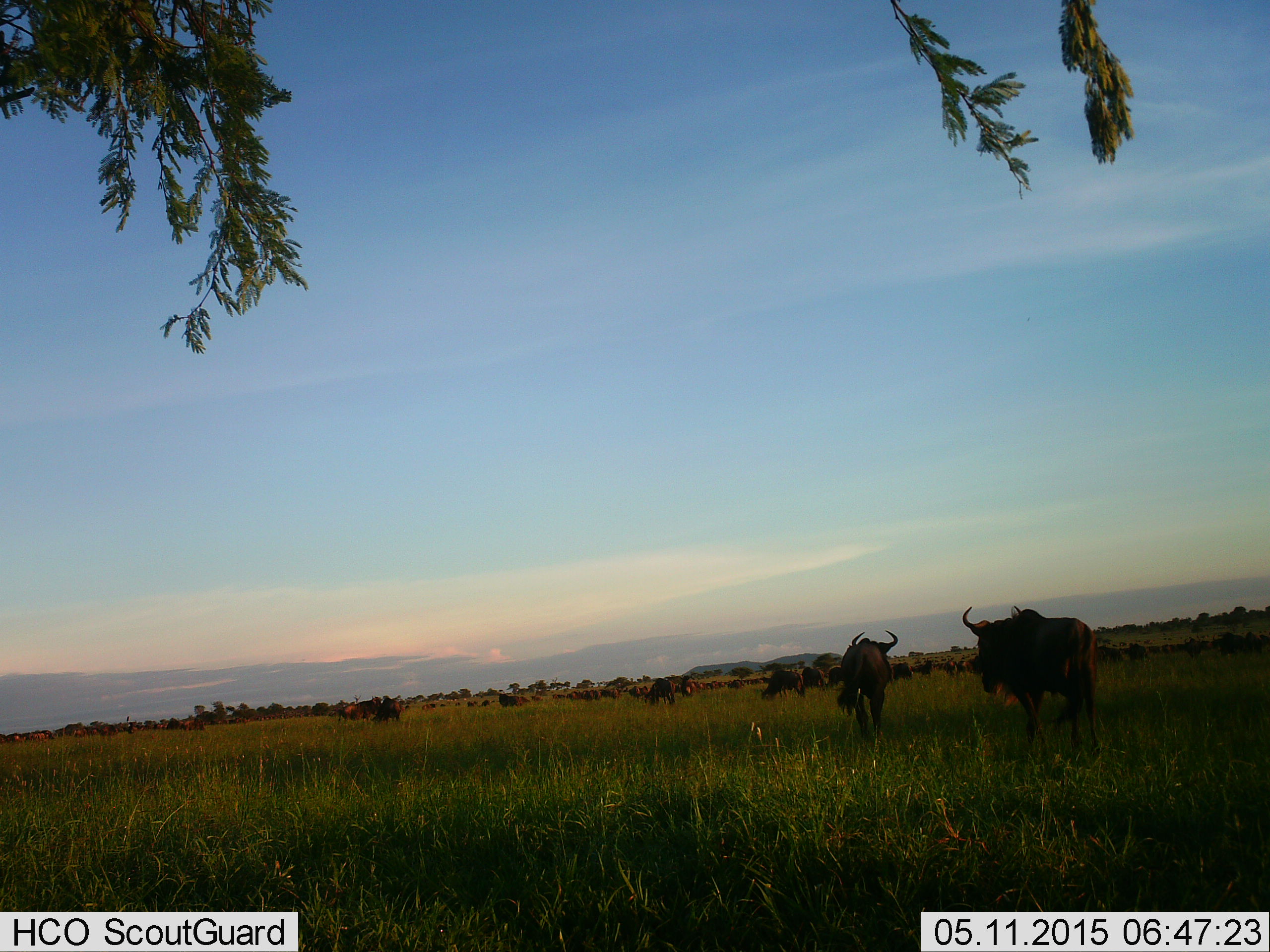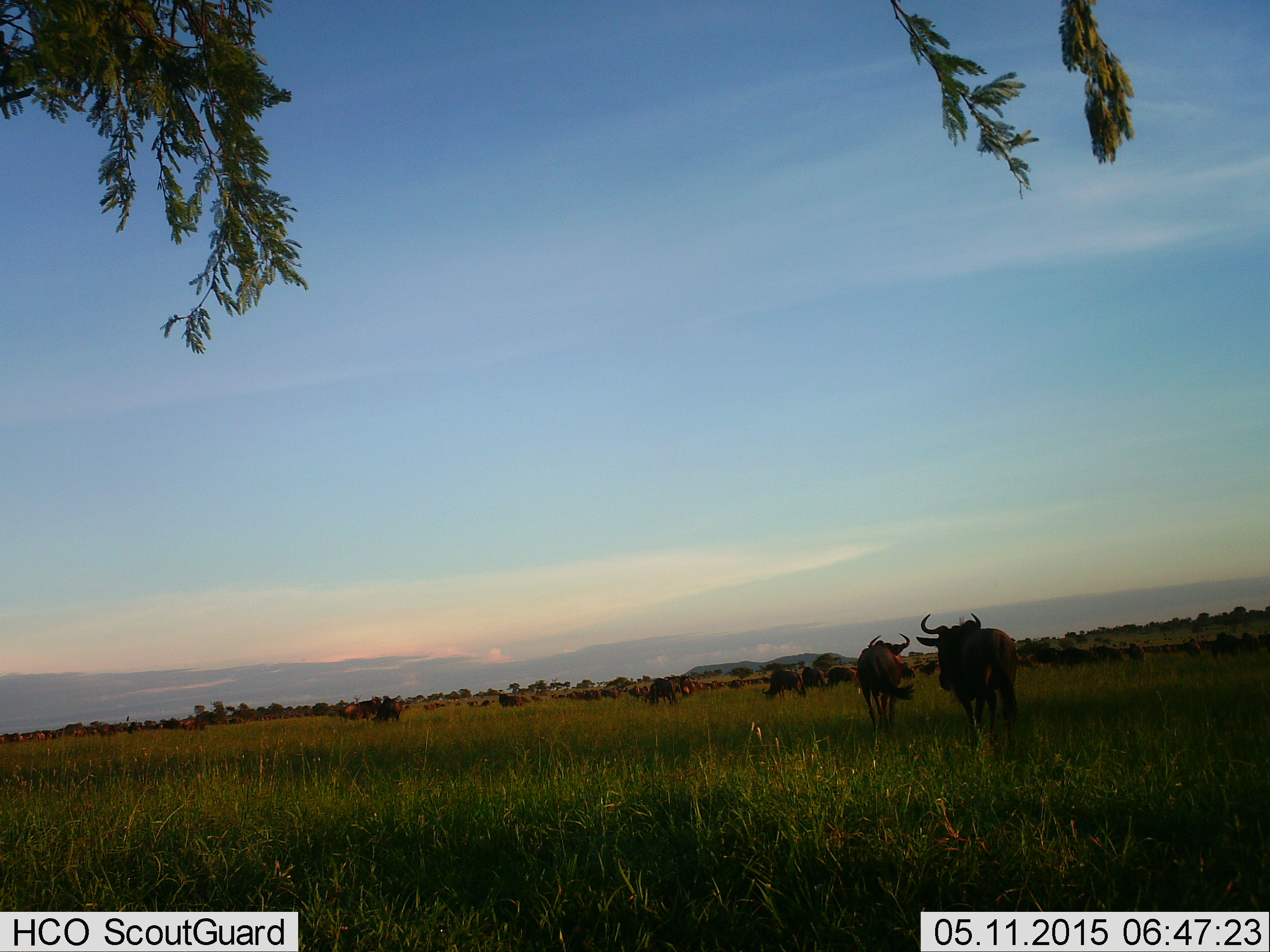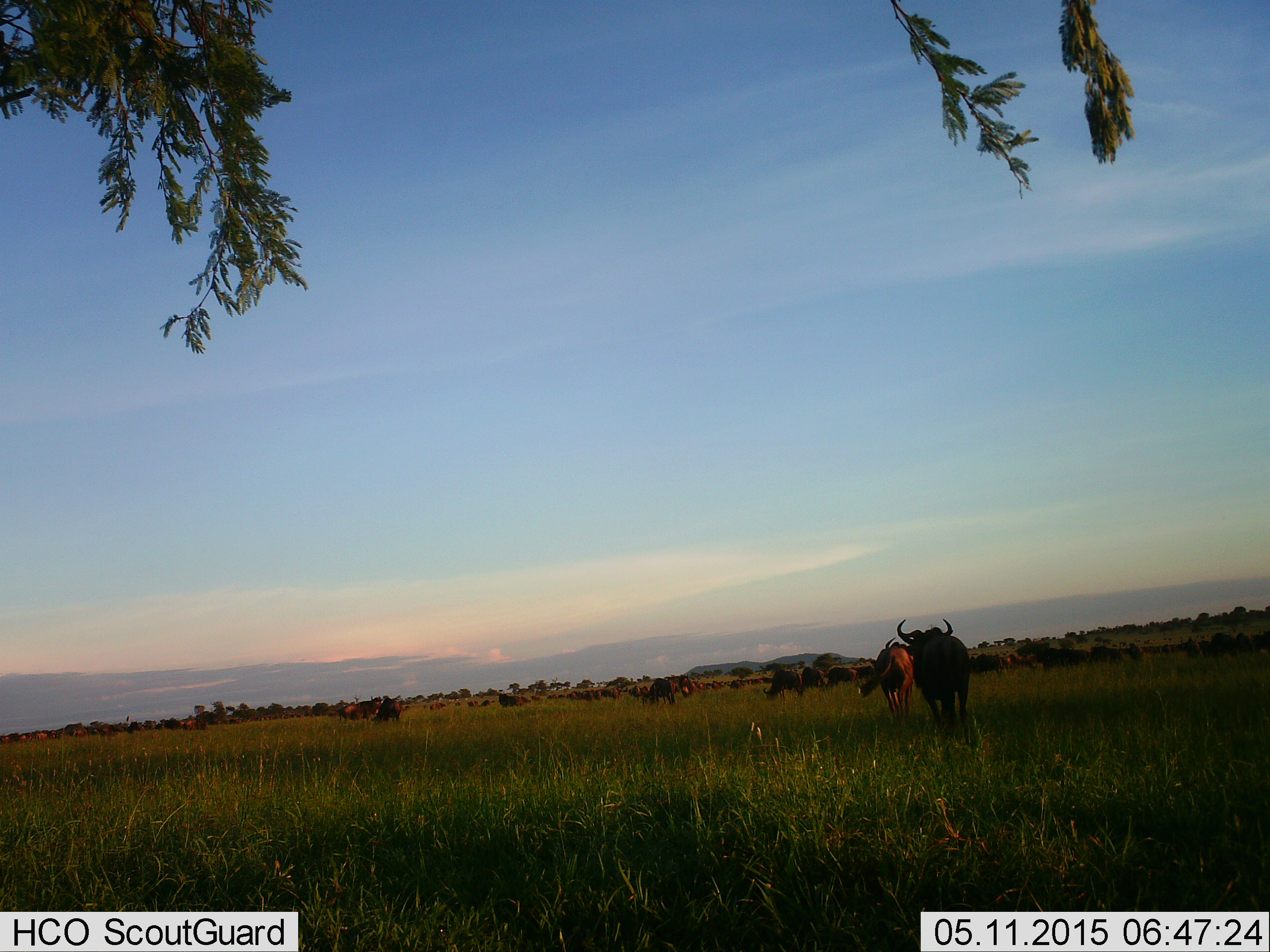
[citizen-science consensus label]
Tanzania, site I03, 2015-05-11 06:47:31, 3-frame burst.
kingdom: Animalia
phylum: Chordata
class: Mammalia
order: Artiodactyla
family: Bovidae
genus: Connochaetes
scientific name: Connochaetes taurinus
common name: blue wildebeest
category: wildebeest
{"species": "wildebeest (blue wildebeest) (Connochaetes taurinus)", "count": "11-50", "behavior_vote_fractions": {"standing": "60%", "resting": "10%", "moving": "80%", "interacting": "0%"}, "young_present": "0%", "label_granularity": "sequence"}